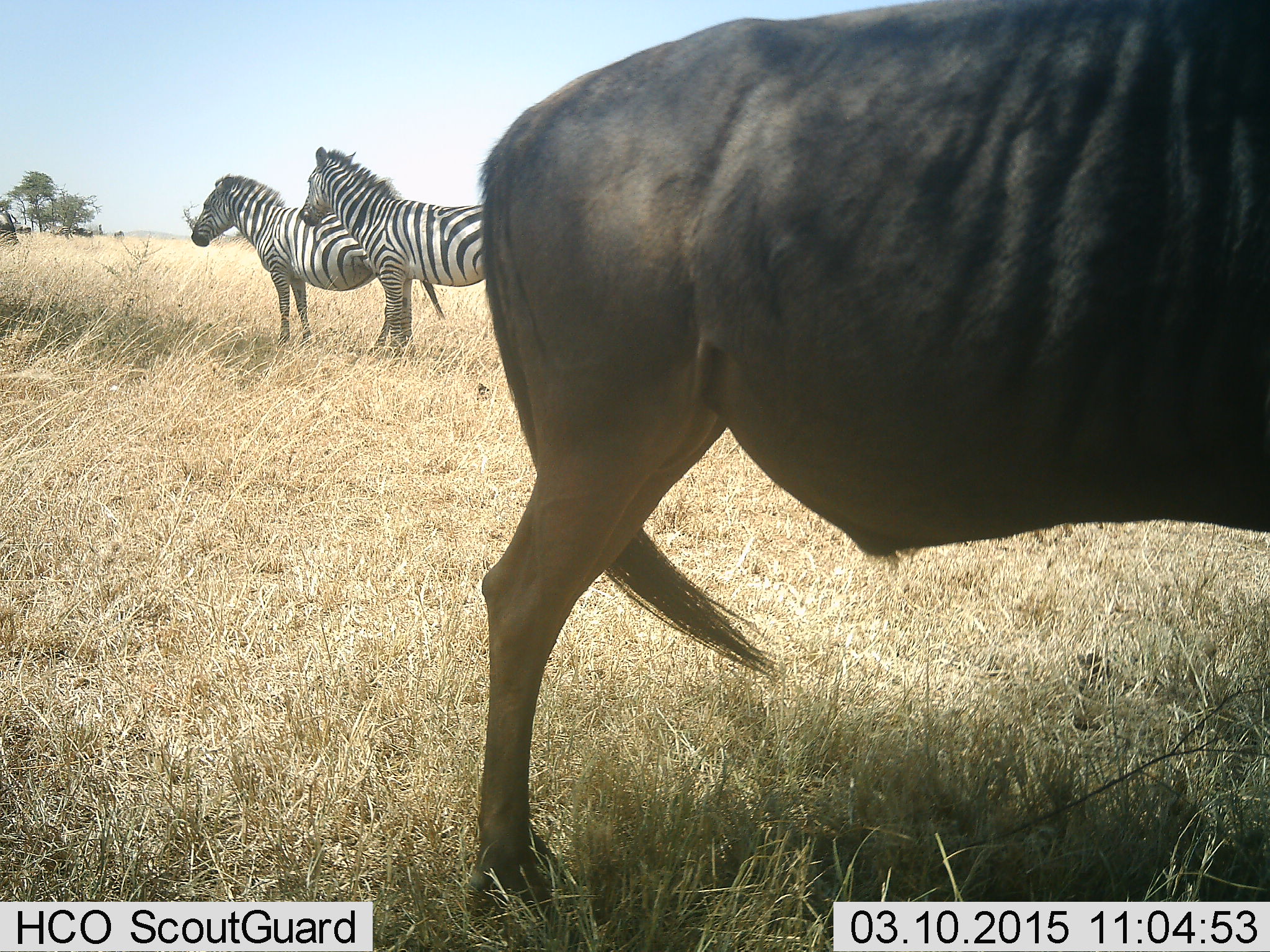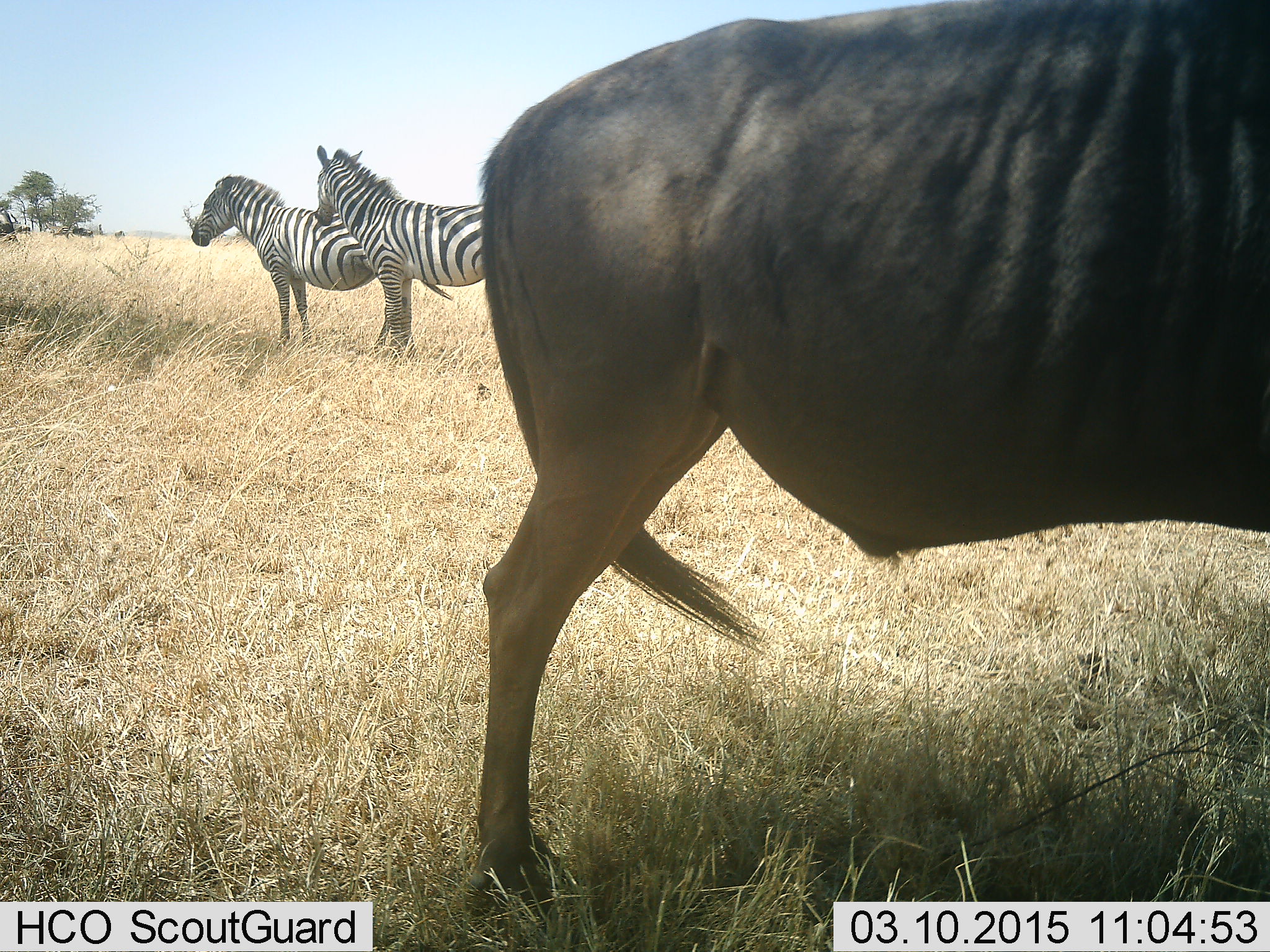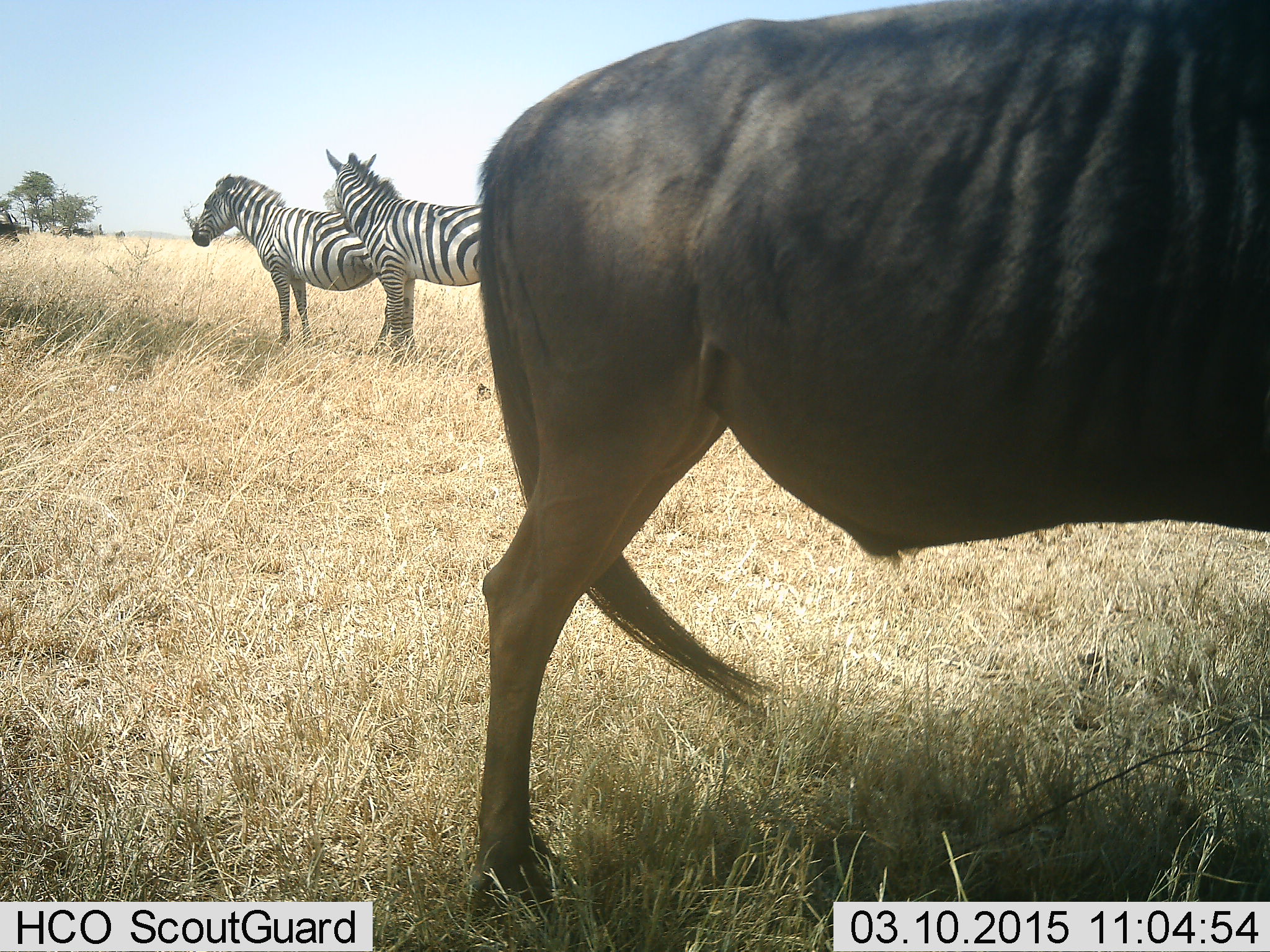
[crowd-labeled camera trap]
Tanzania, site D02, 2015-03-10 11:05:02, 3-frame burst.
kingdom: Animalia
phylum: Chordata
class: Mammalia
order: Artiodactyla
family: Bovidae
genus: Connochaetes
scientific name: Connochaetes taurinus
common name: blue wildebeest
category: wildebeest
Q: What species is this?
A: Wildebeest (blue wildebeest) (Connochaetes taurinus).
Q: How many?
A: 1.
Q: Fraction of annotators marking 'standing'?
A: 80%.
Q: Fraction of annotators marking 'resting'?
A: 0%.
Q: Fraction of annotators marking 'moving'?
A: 10%.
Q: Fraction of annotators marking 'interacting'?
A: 0%.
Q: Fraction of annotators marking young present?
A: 0%.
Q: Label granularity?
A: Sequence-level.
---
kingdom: Animalia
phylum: Chordata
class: Mammalia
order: Perissodactyla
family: Equidae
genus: Equus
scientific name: Equus quagga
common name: plains zebra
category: zebra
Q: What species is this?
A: Zebra (plains zebra) (Equus quagga).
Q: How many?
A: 2.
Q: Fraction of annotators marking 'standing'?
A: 91%.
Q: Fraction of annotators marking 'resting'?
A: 0%.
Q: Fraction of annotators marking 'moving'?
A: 0%.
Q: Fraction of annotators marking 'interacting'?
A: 18%.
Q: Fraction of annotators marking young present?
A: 0%.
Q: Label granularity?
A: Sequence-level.